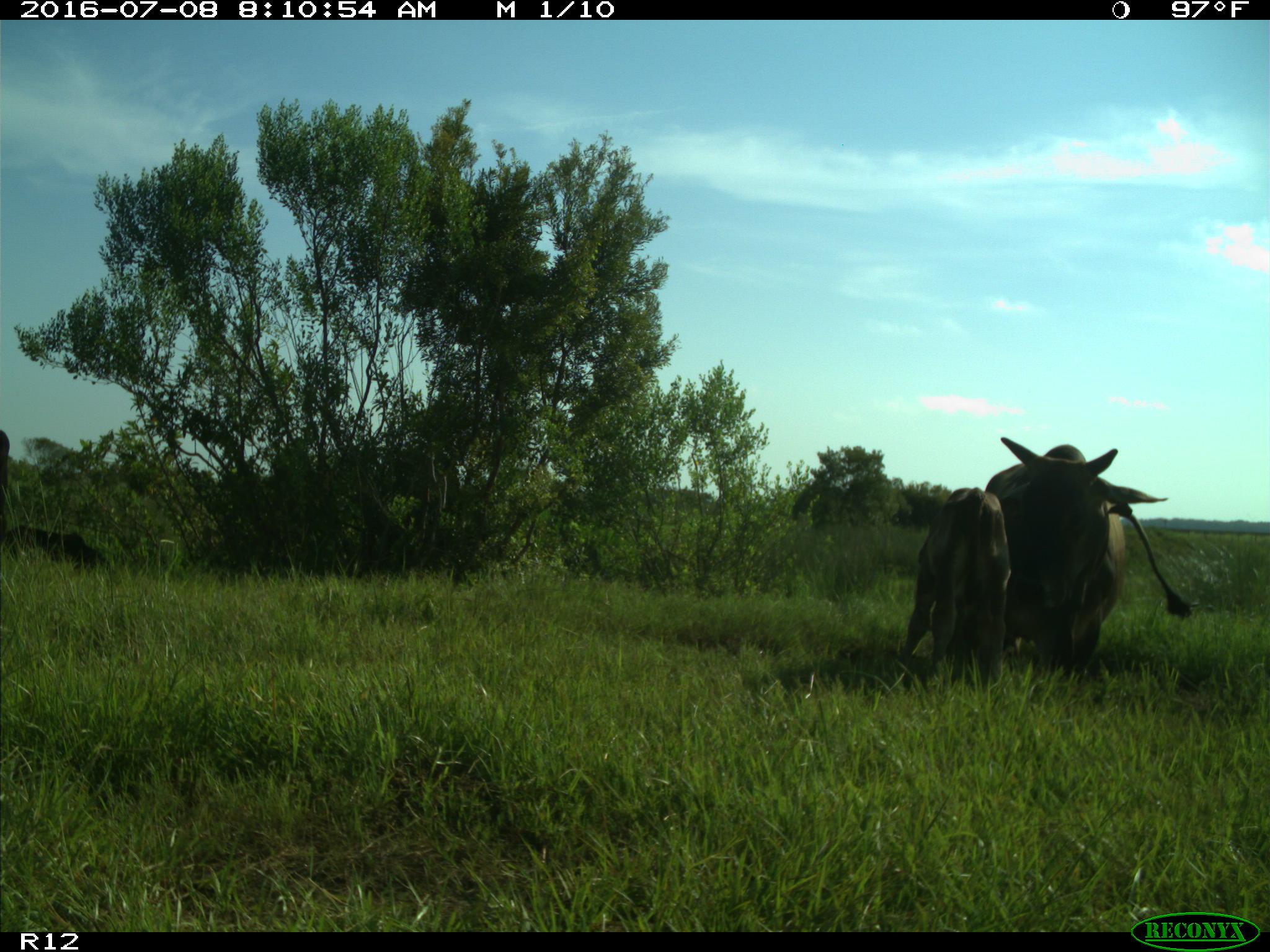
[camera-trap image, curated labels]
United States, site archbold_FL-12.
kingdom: Animalia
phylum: Chordata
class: Mammalia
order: Artiodactyla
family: Bovidae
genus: Bos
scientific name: Bos taurus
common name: domestic cow